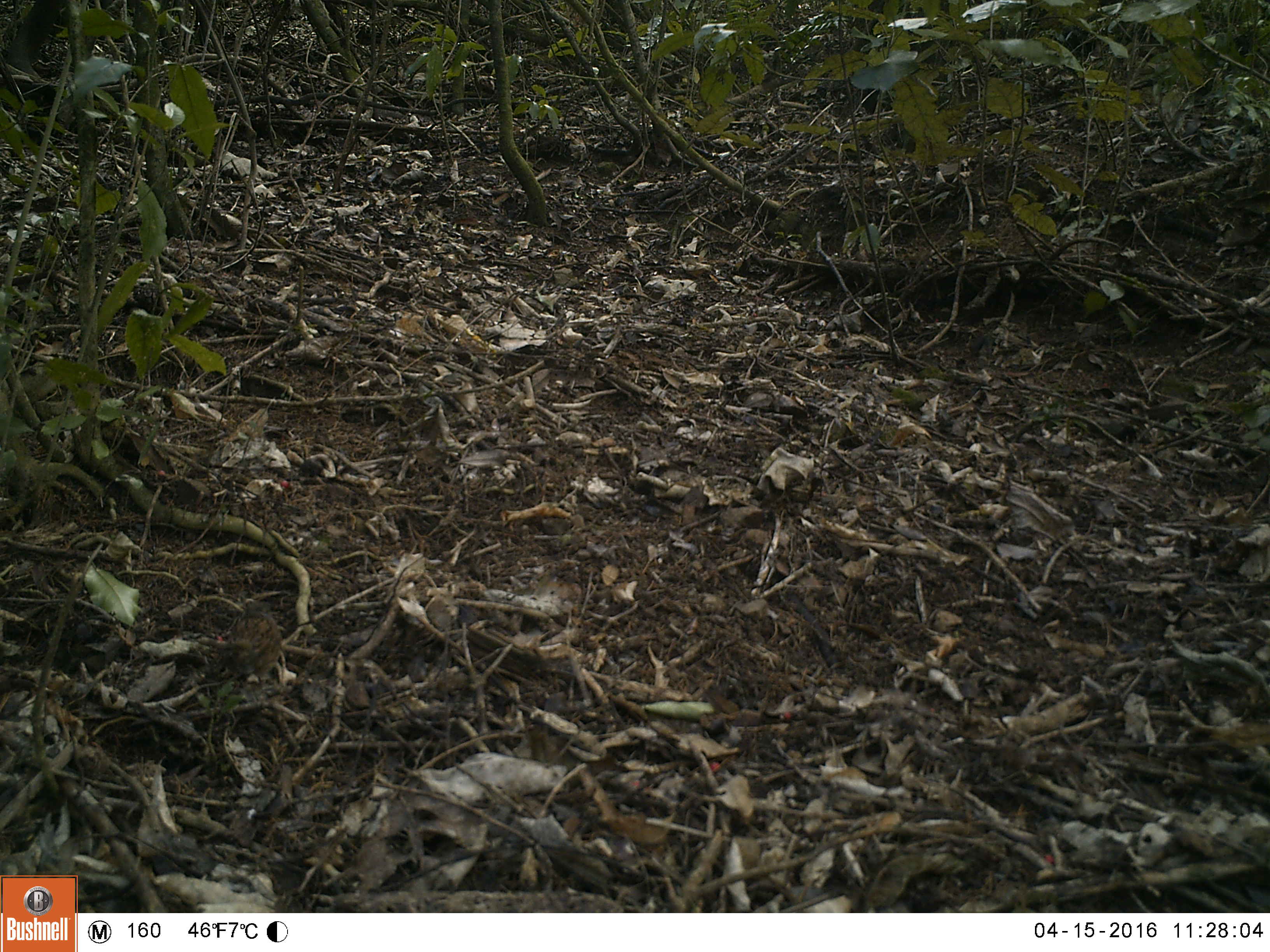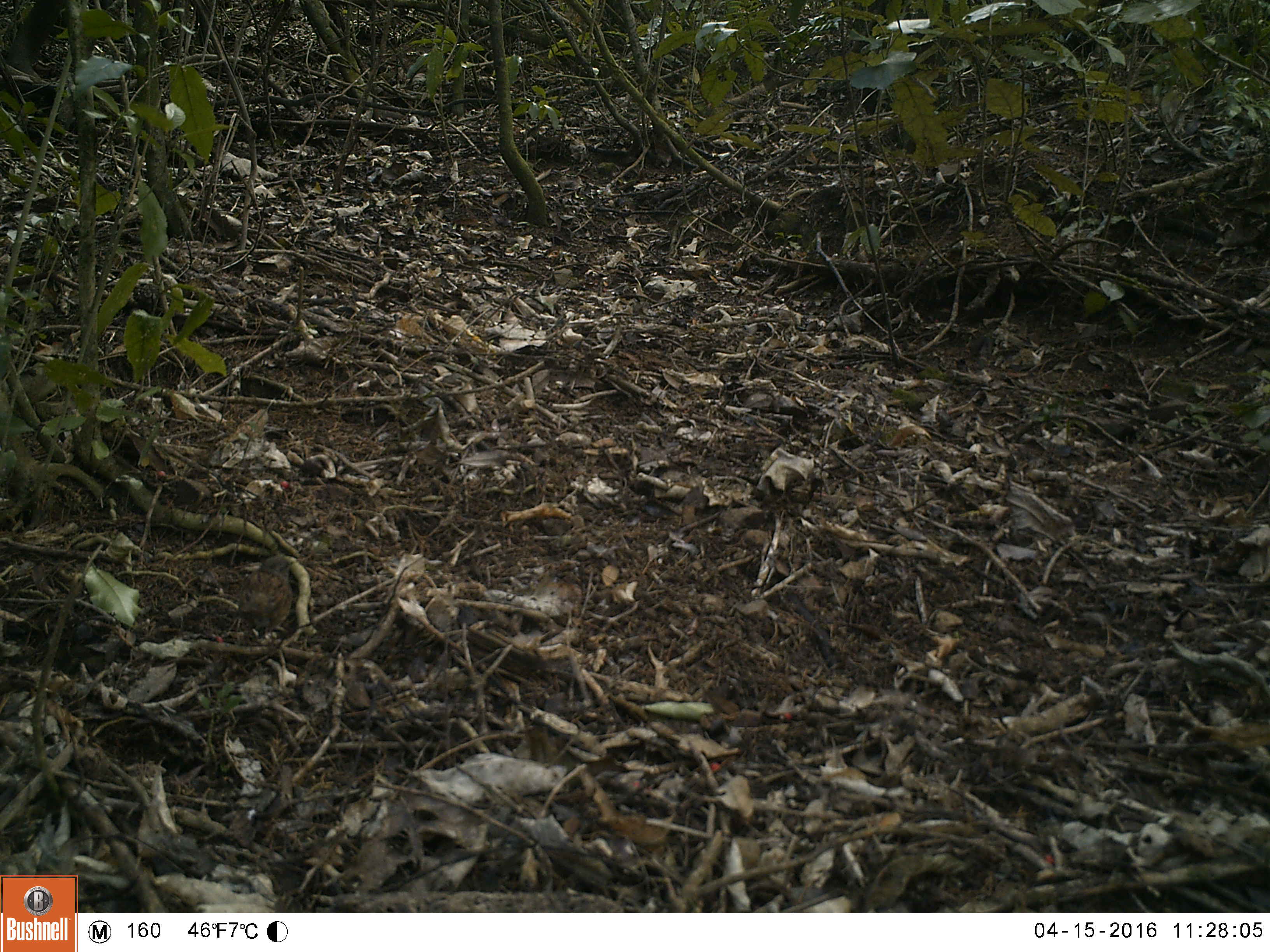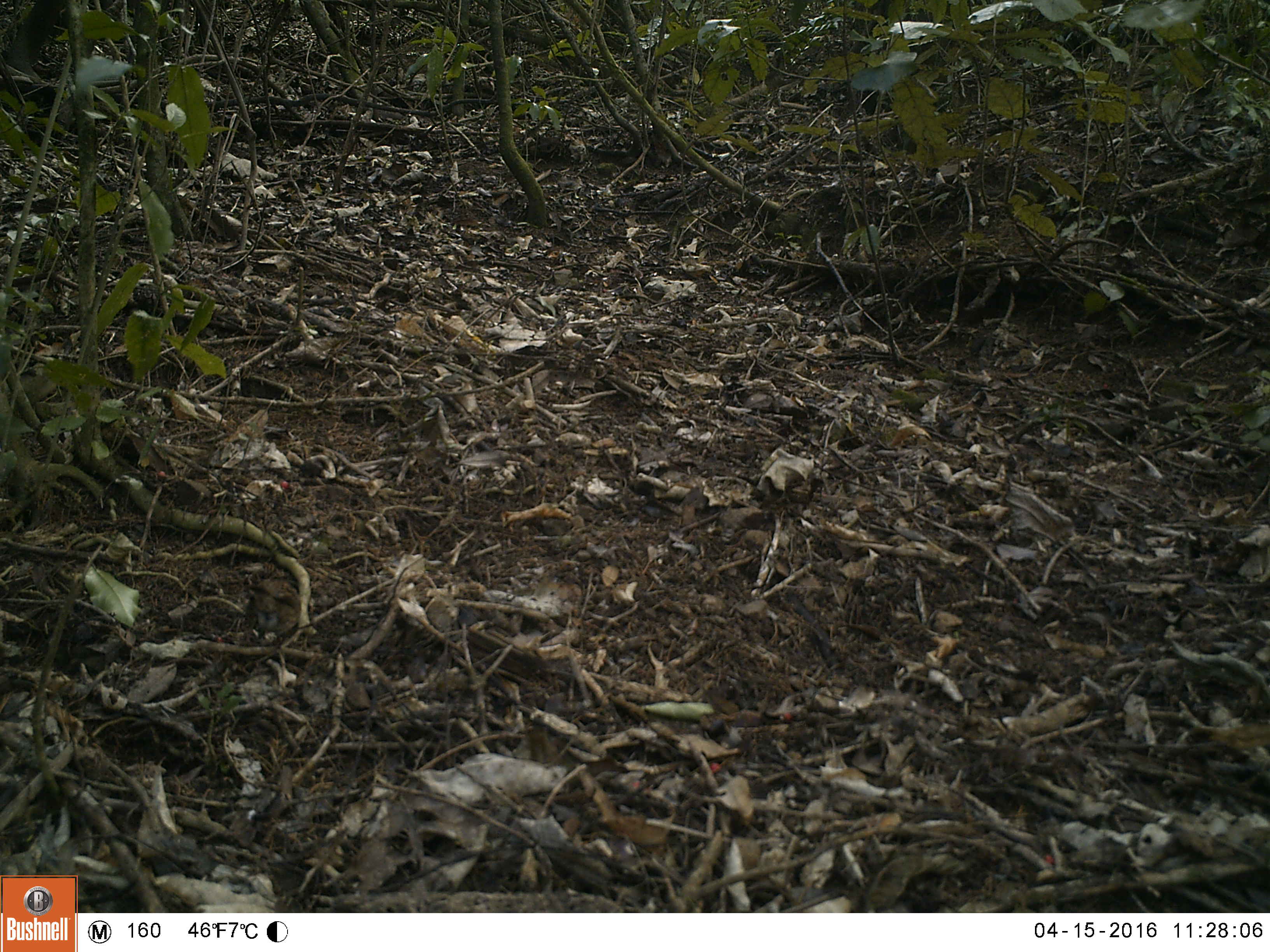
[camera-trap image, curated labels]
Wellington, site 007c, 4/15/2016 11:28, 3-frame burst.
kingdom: Animalia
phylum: Chordata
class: Aves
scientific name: Aves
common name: bird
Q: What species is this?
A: Bird (Aves).